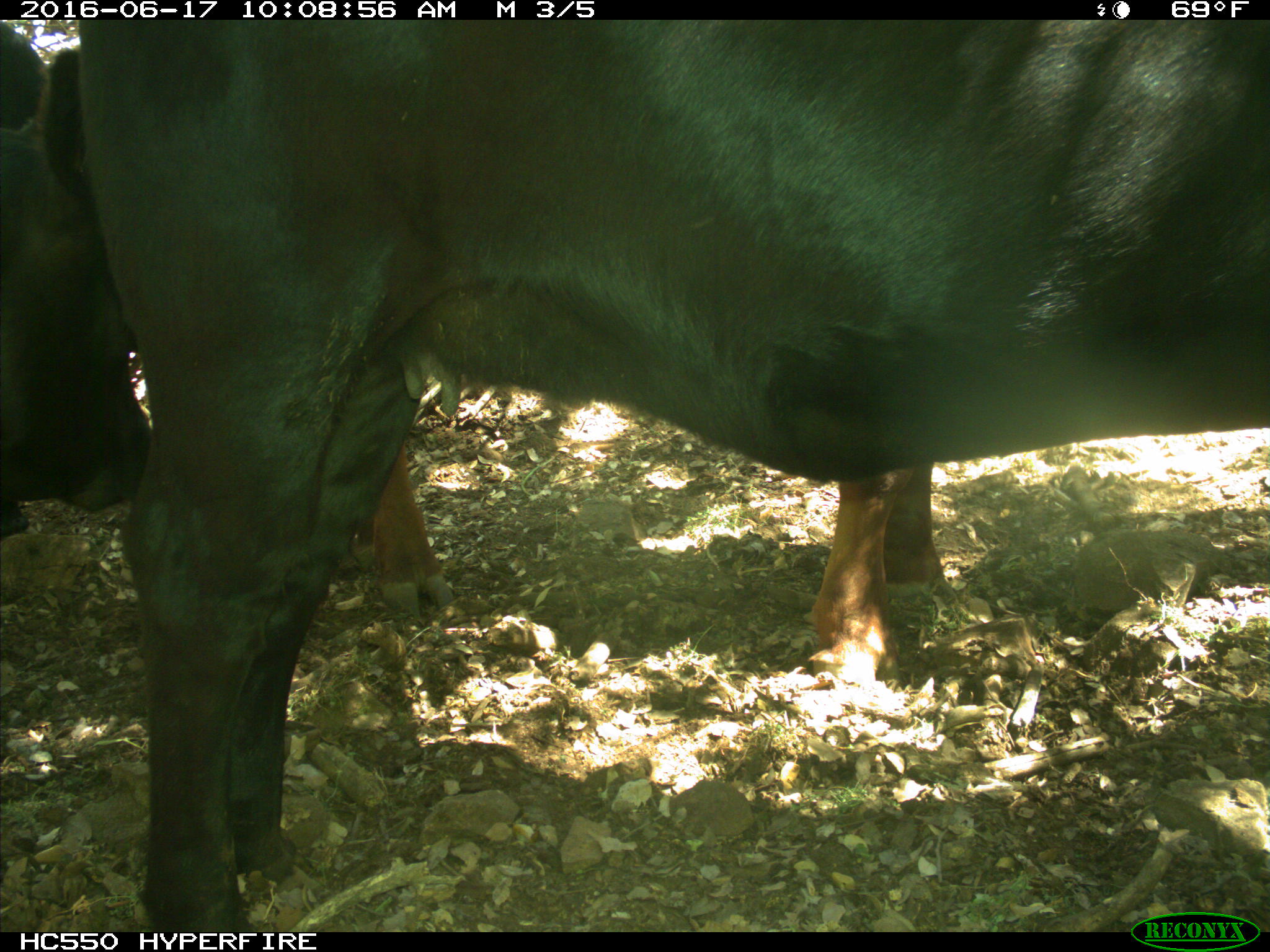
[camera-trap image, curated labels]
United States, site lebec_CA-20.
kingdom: Animalia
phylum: Chordata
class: Mammalia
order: Artiodactyla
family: Bovidae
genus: Bos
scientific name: Bos taurus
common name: domestic cow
Bos taurus (domestic cow).